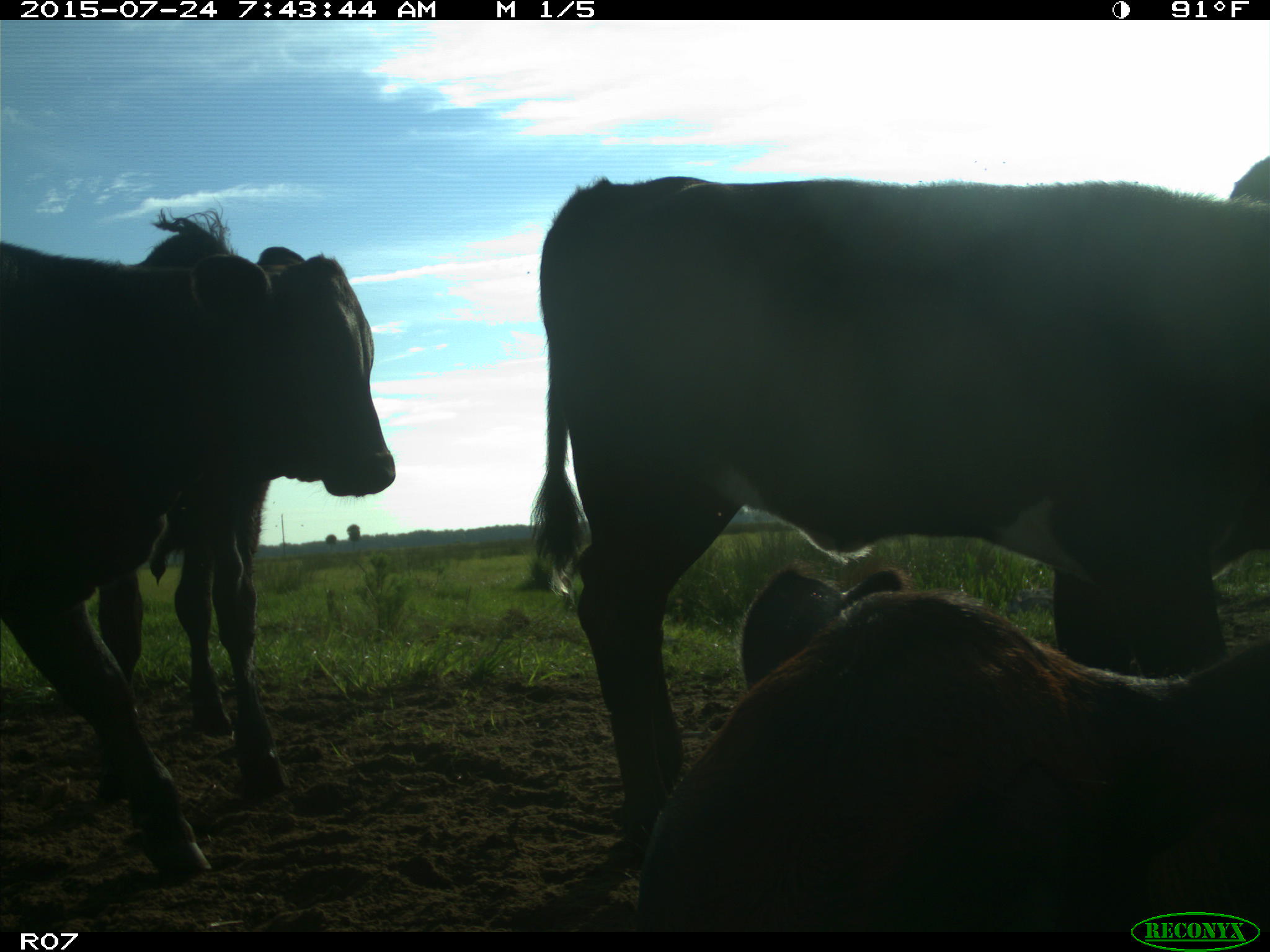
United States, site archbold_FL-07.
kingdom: Animalia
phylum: Chordata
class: Mammalia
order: Artiodactyla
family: Bovidae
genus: Bos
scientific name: Bos taurus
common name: domestic cow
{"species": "Bos taurus (domestic cow)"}